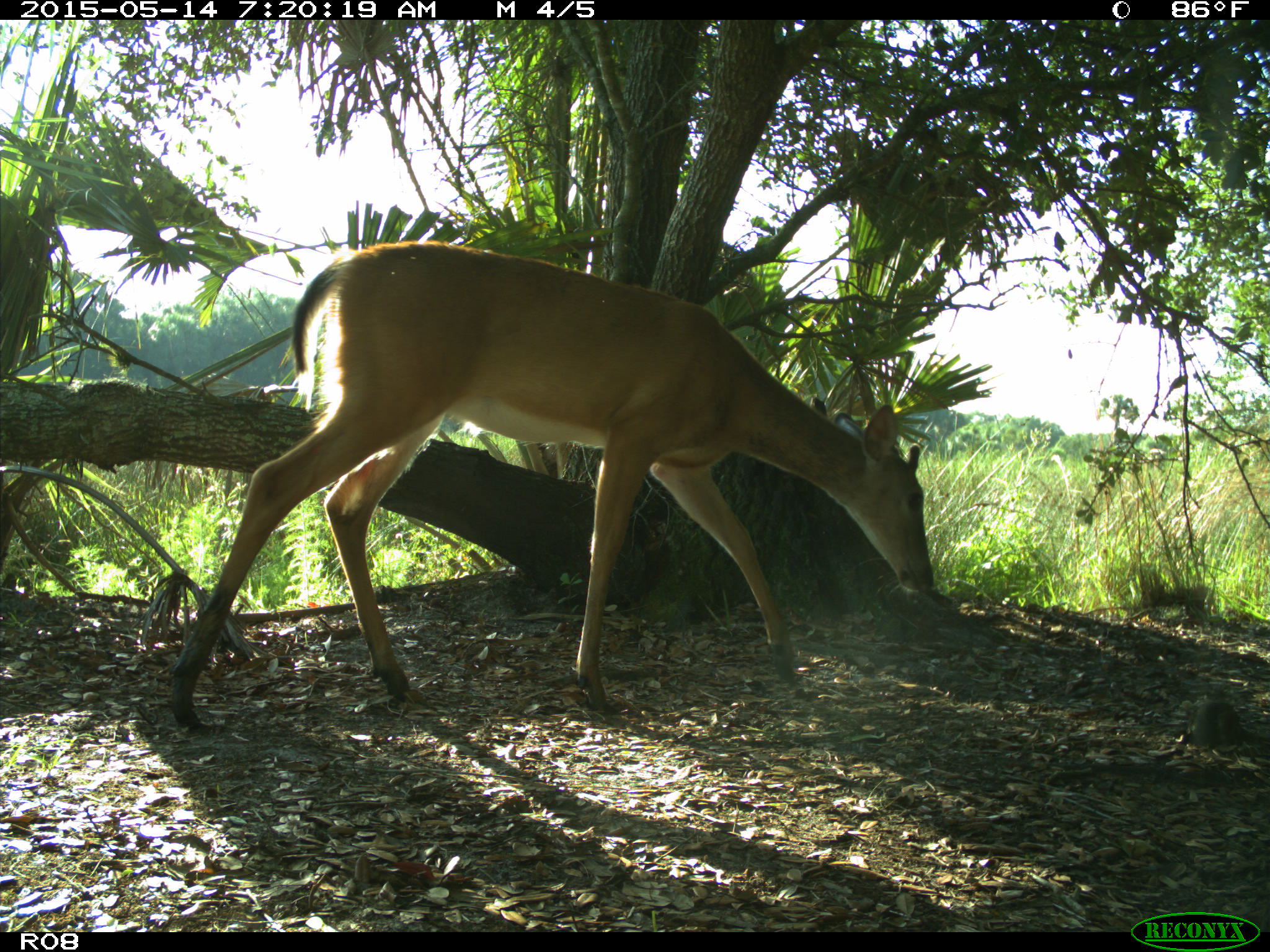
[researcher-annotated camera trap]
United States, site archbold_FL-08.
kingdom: Animalia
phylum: Chordata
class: Mammalia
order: Artiodactyla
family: Cervidae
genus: Odocoileus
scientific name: Odocoileus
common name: deer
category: unidentified deer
Unidentified deer (deer) (Odocoileus).